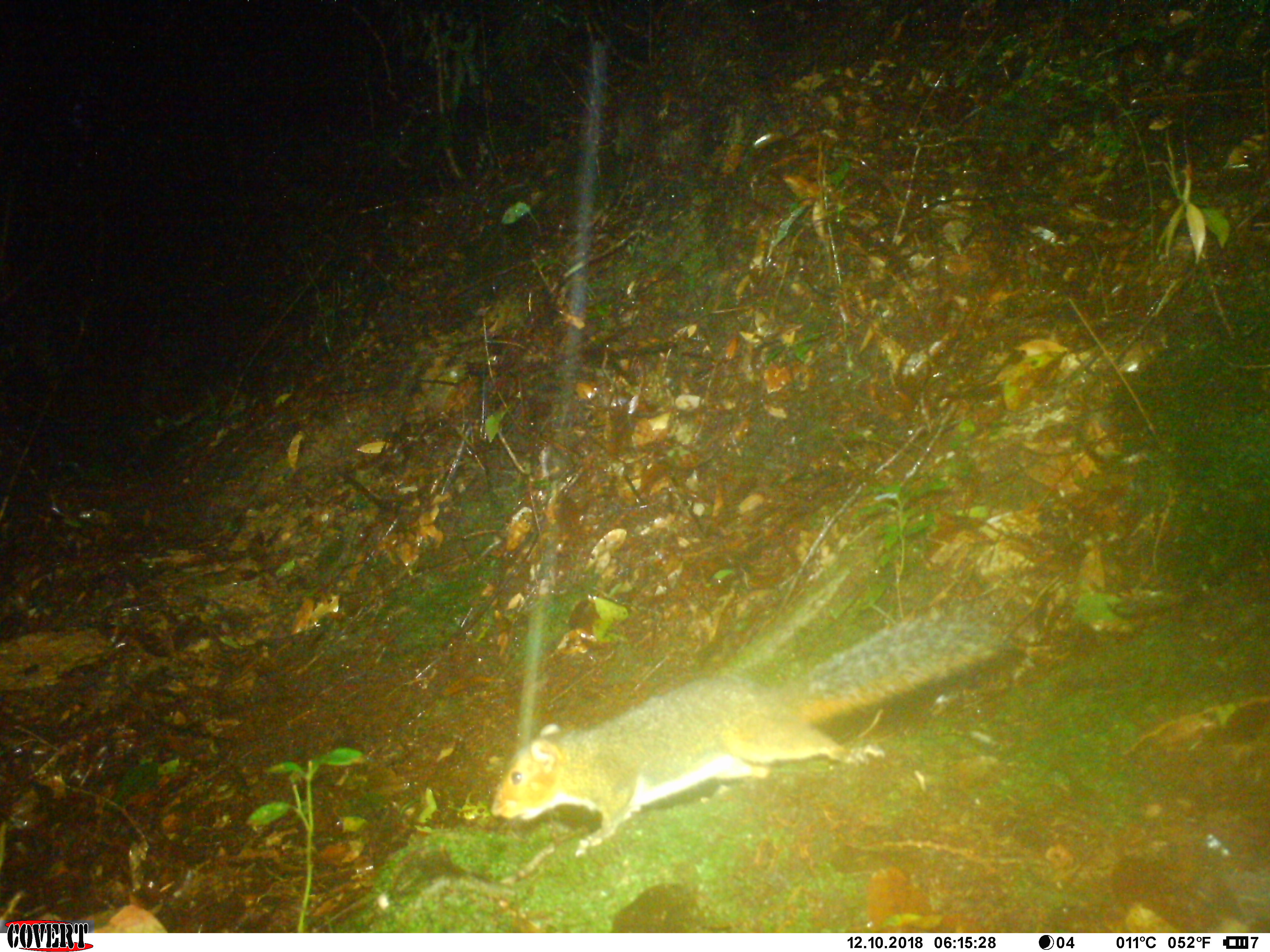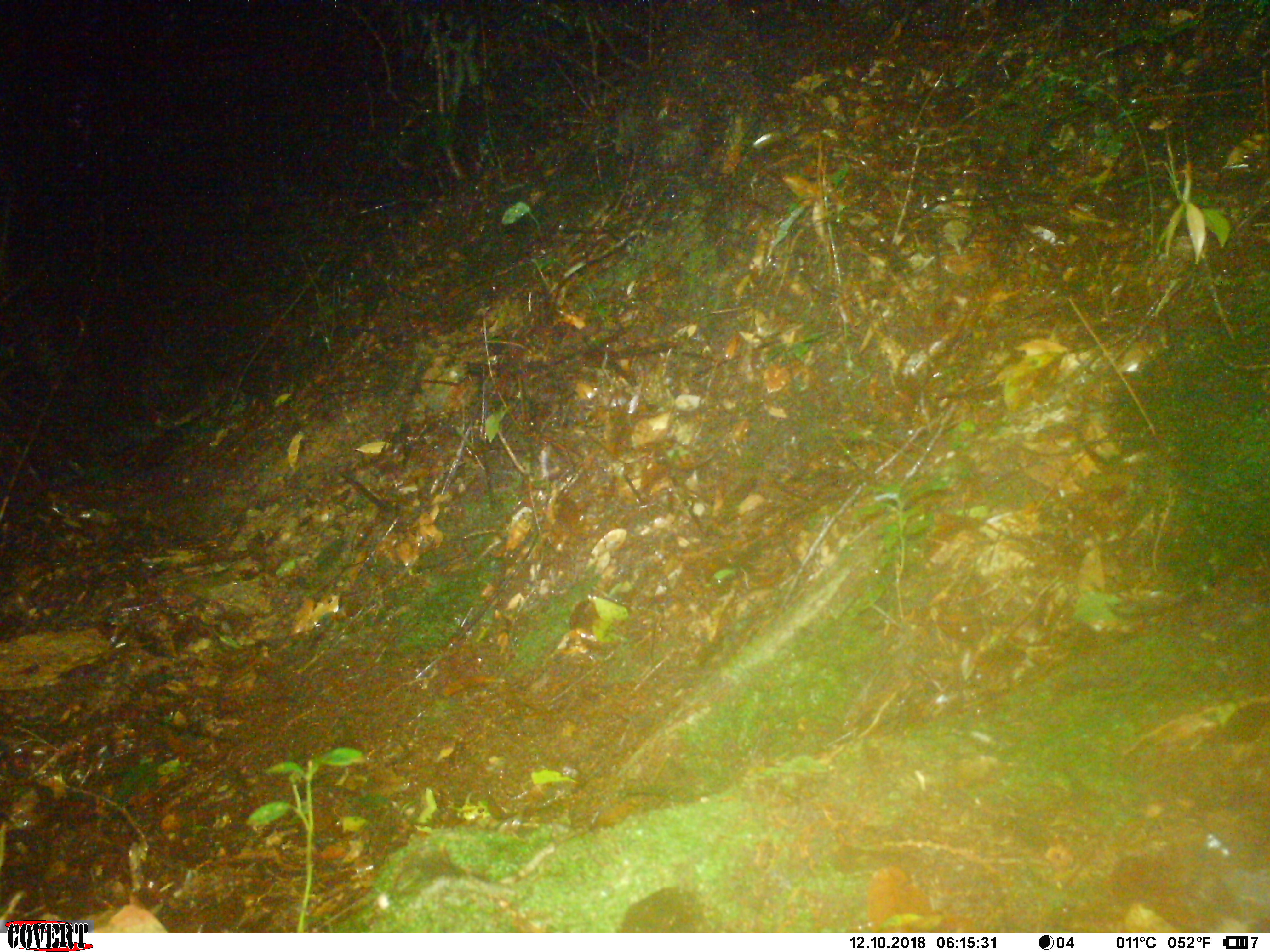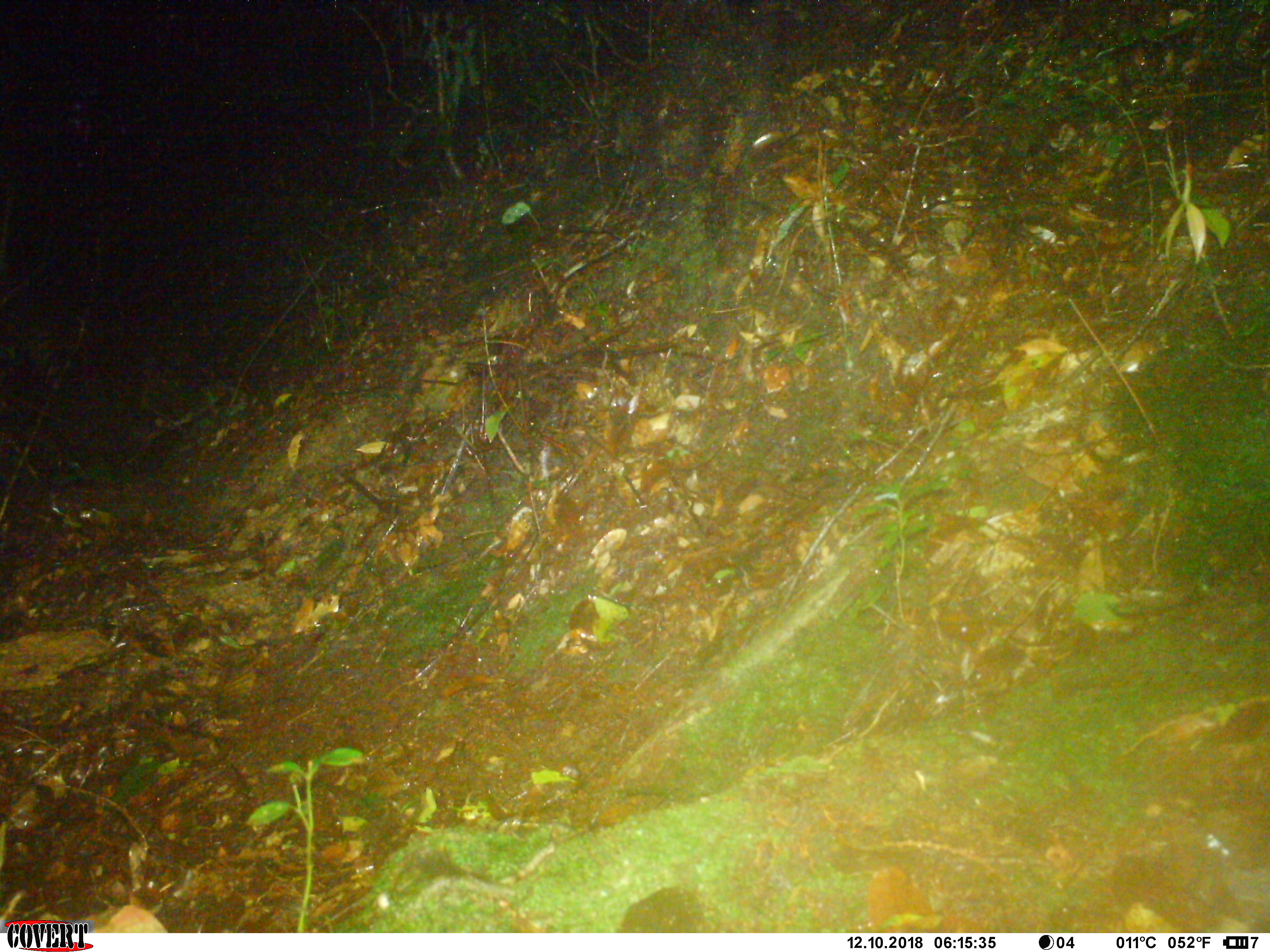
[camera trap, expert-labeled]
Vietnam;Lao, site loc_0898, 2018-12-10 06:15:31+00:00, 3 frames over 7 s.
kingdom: Animalia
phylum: Chordata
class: Mammalia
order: Rodentia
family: Sciuridae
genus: Dremomys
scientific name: Dremomys rufigenis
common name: red-cheeked squirrel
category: red cheeked squirrel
Red cheeked squirrel (red-cheeked squirrel) (Dremomys rufigenis). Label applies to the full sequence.